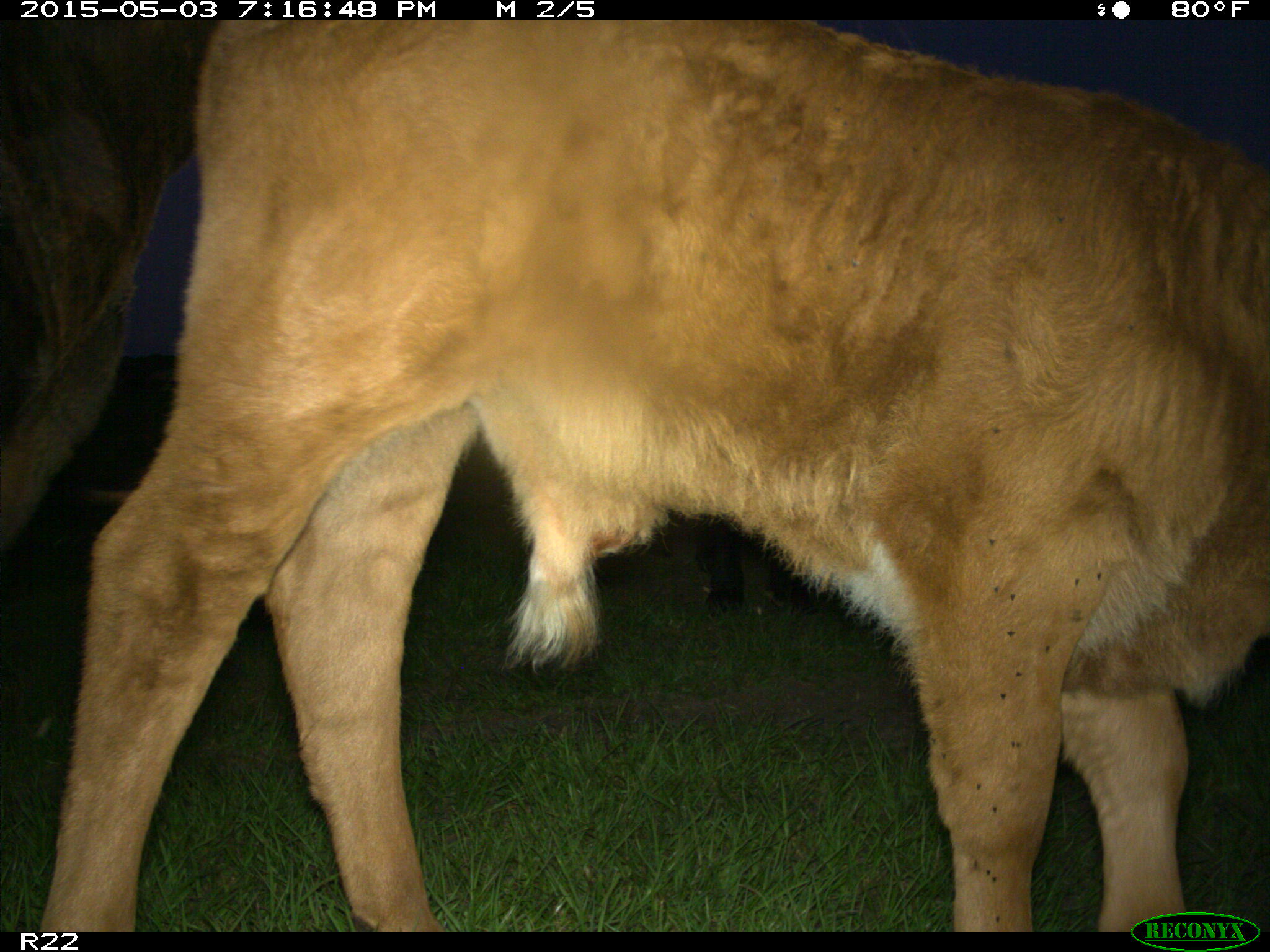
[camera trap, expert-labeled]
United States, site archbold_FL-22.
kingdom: Animalia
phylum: Chordata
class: Mammalia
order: Artiodactyla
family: Bovidae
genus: Bos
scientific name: Bos taurus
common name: domestic cow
Bos taurus (domestic cow).